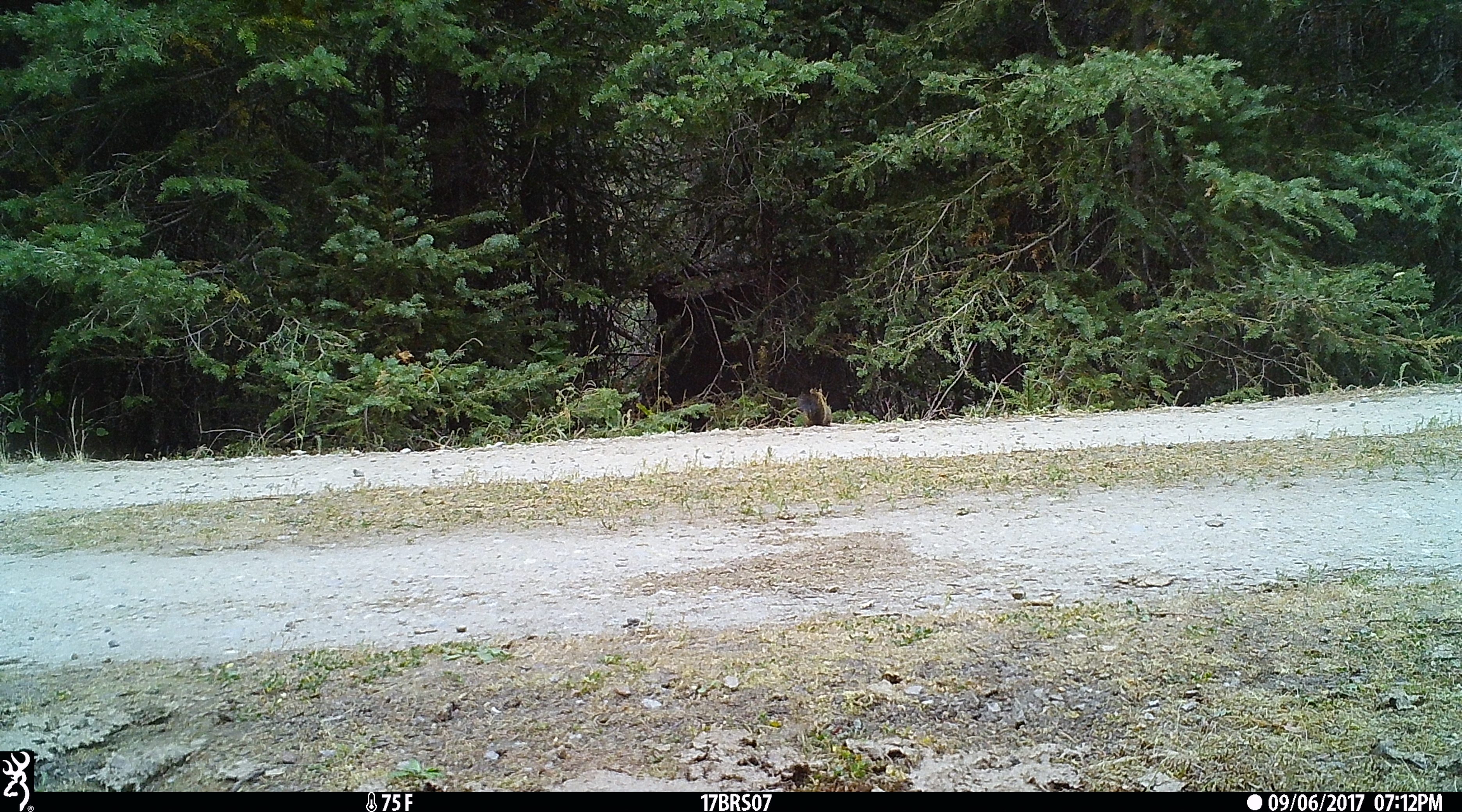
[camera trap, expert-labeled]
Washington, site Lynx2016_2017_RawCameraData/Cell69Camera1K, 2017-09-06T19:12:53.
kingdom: Animalia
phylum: Chordata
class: Mammalia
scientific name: Mammalia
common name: small mammal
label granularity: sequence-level